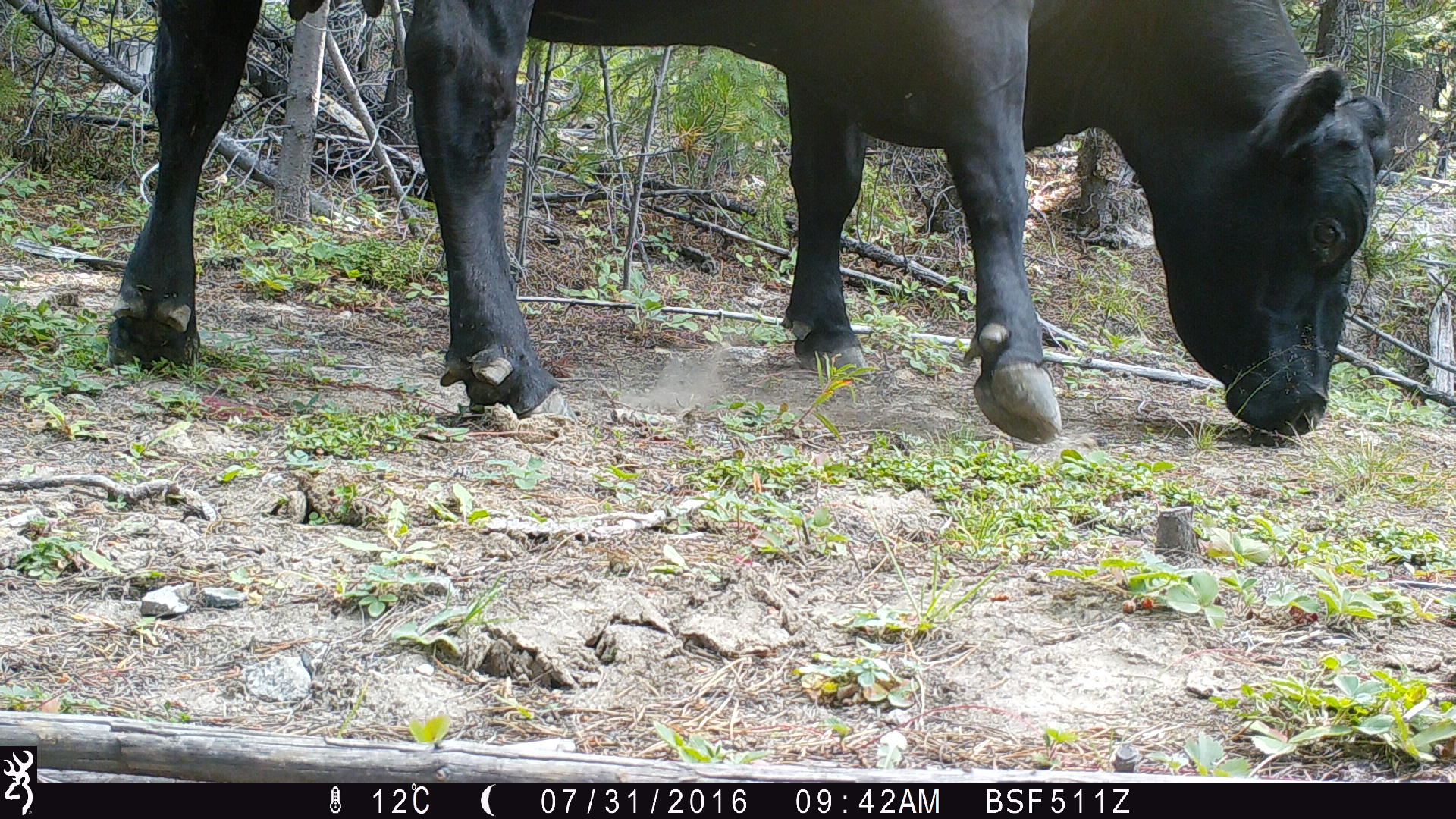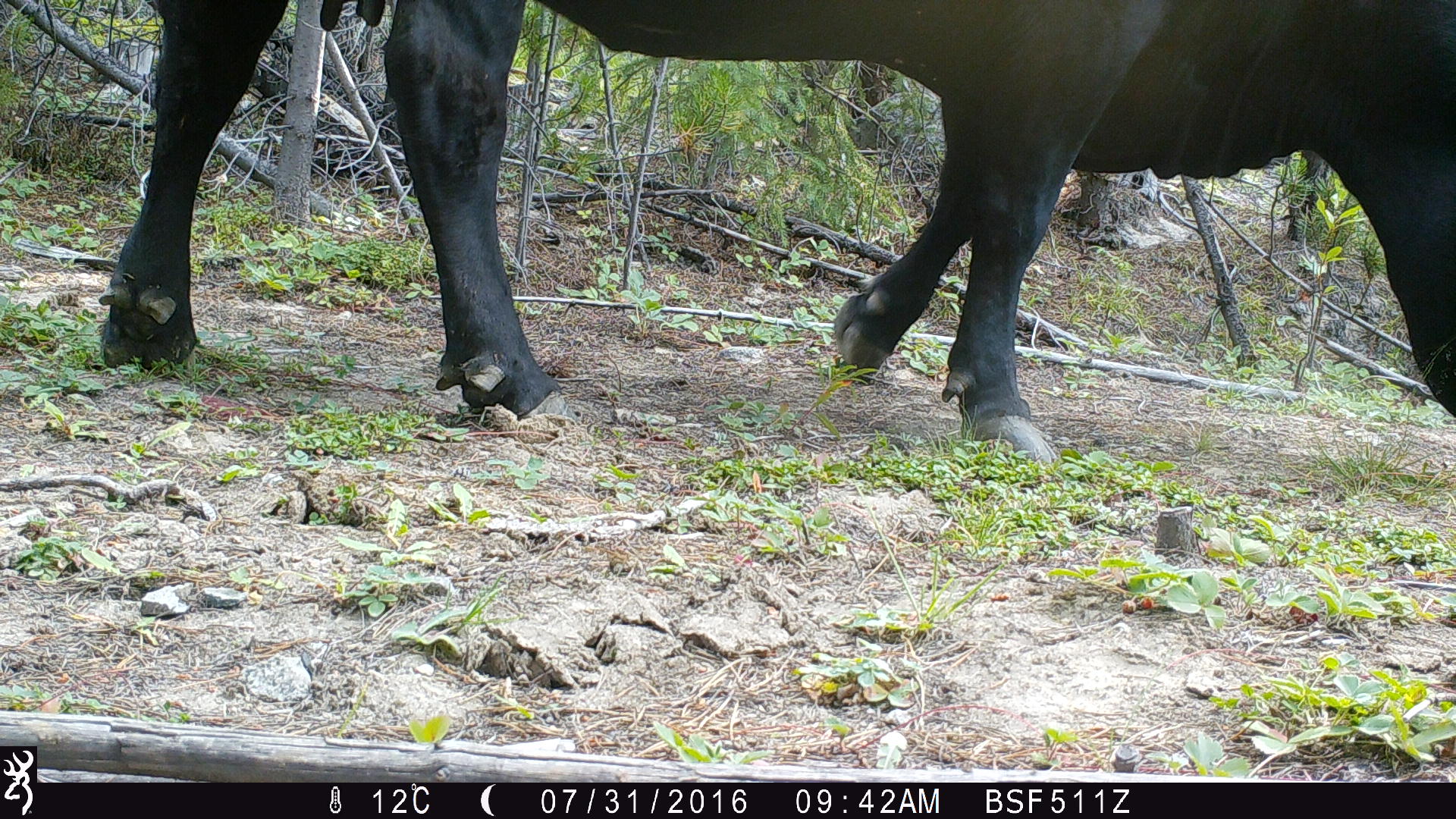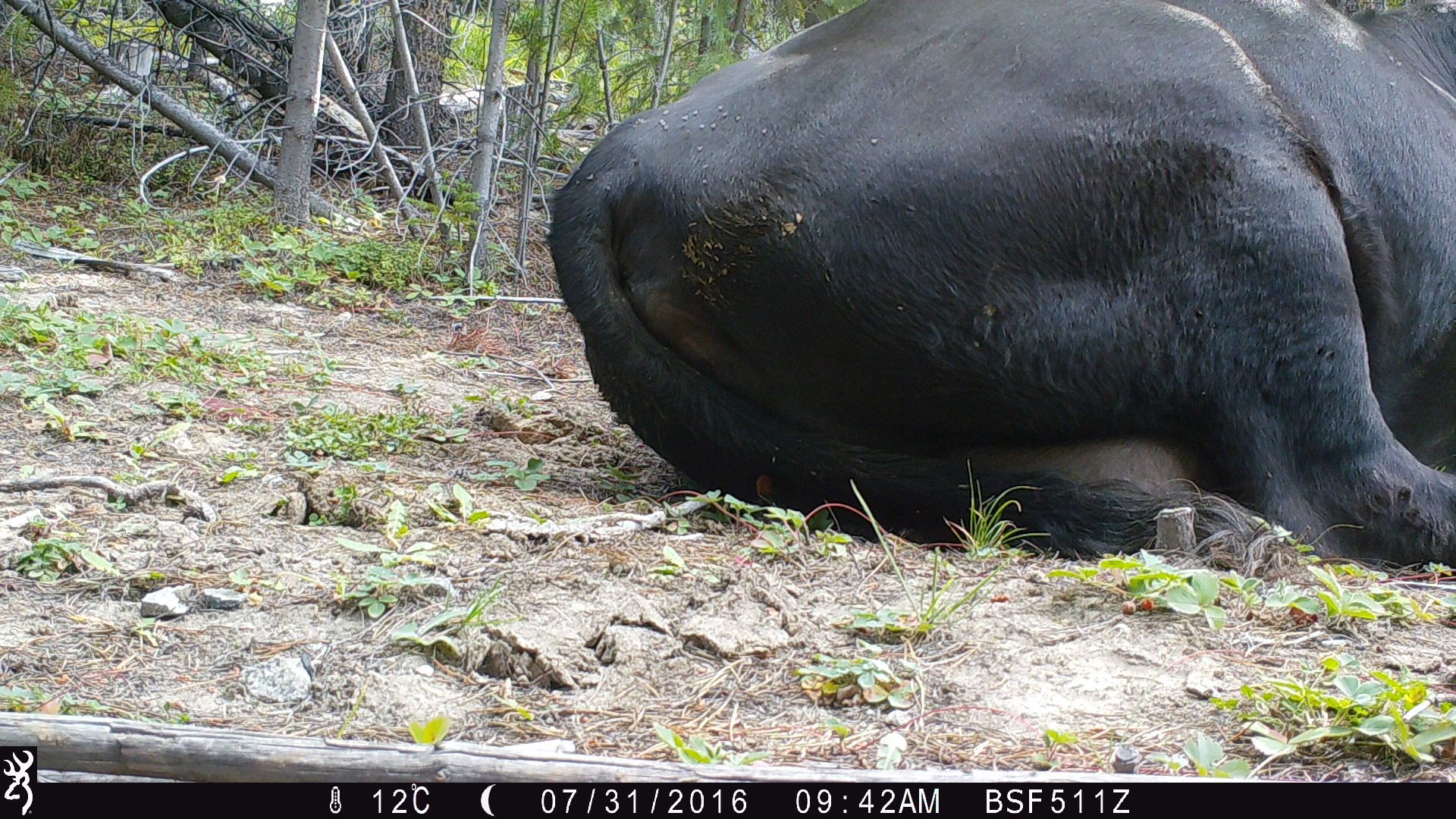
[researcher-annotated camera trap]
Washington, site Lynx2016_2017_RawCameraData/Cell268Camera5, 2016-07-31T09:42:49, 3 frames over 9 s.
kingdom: Animalia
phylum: Chordata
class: Mammalia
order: Artiodactyla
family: Bovidae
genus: Bos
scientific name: Bos taurus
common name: domestic cattle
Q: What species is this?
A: Domestic cattle (Bos taurus).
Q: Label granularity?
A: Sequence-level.